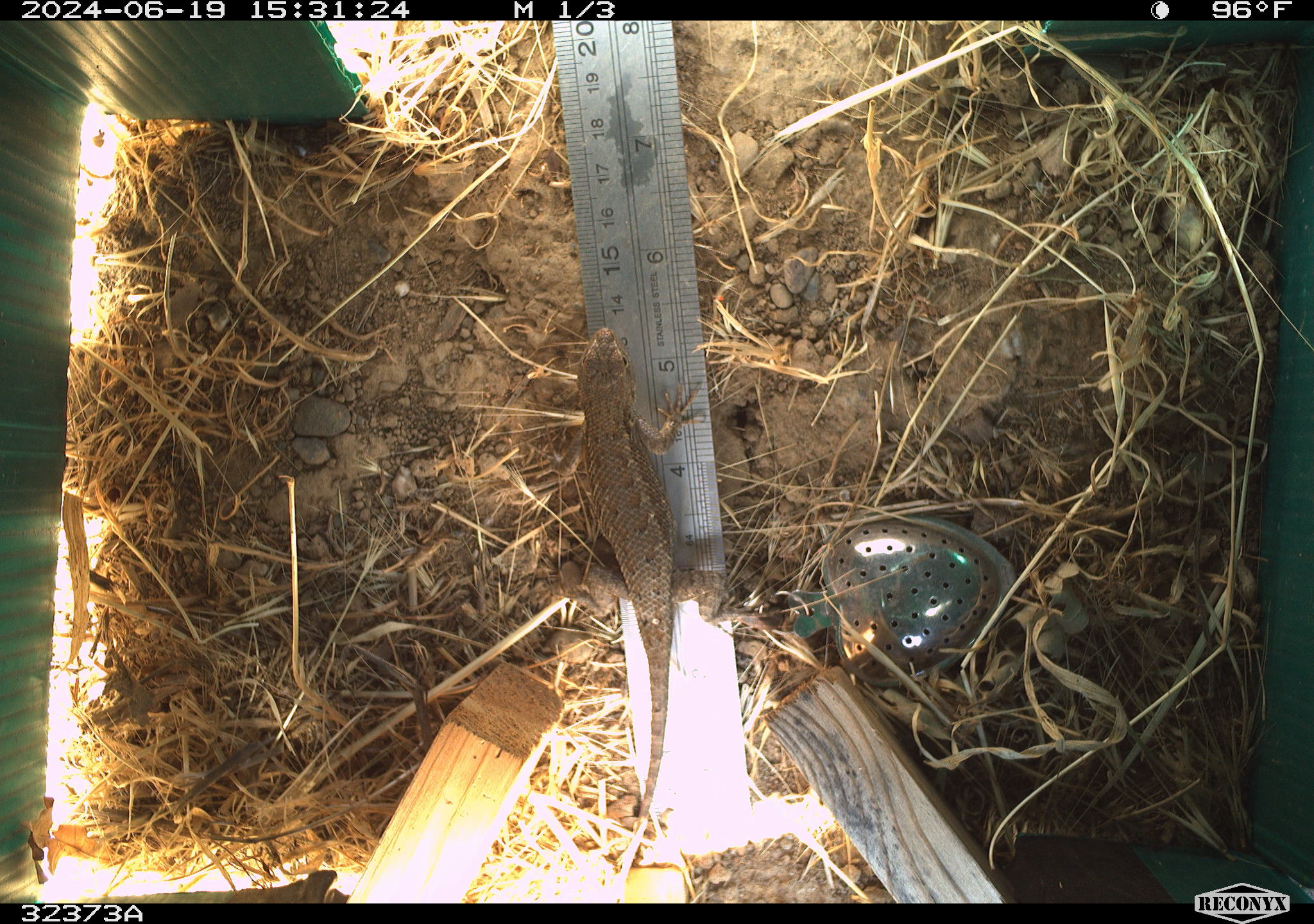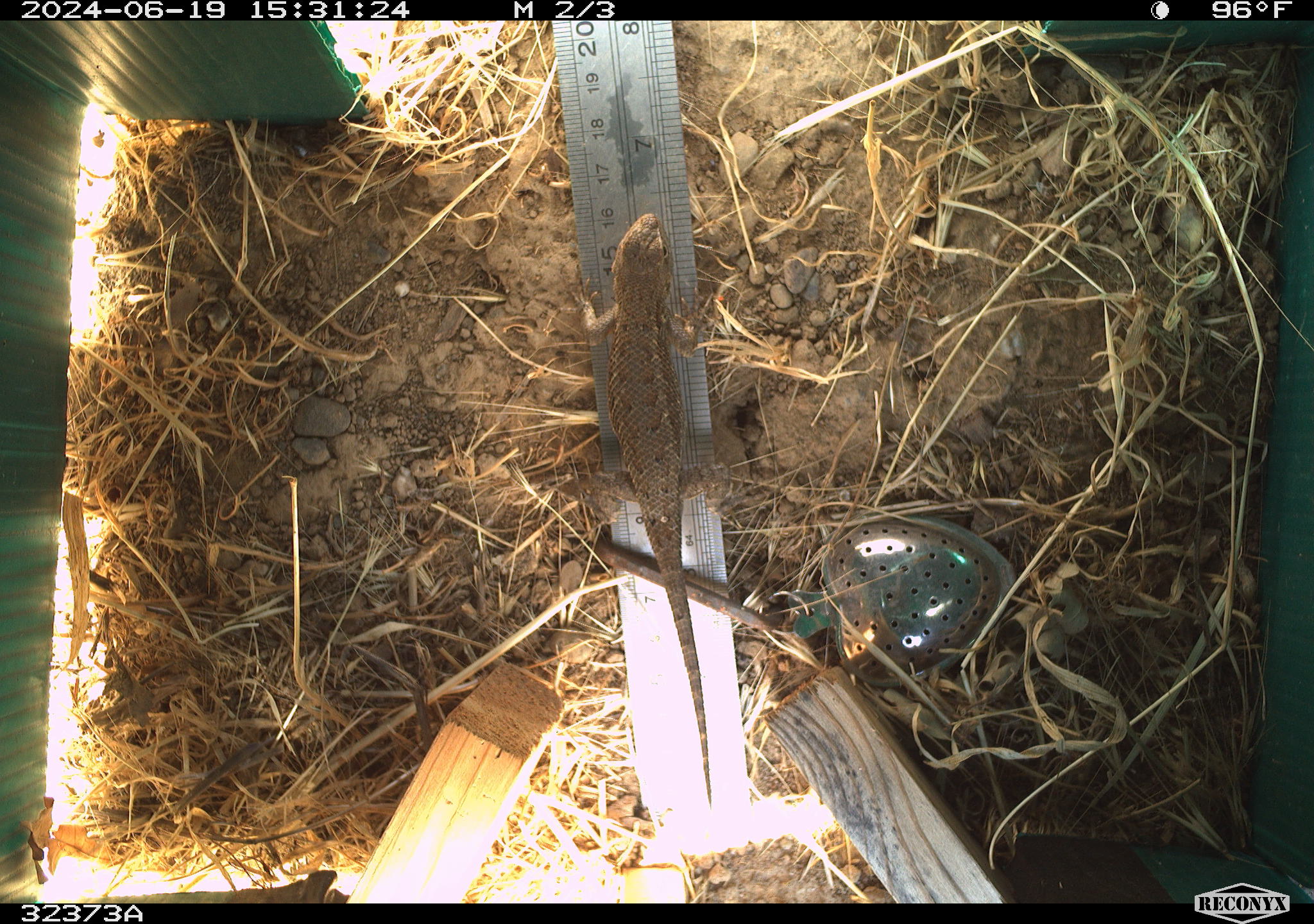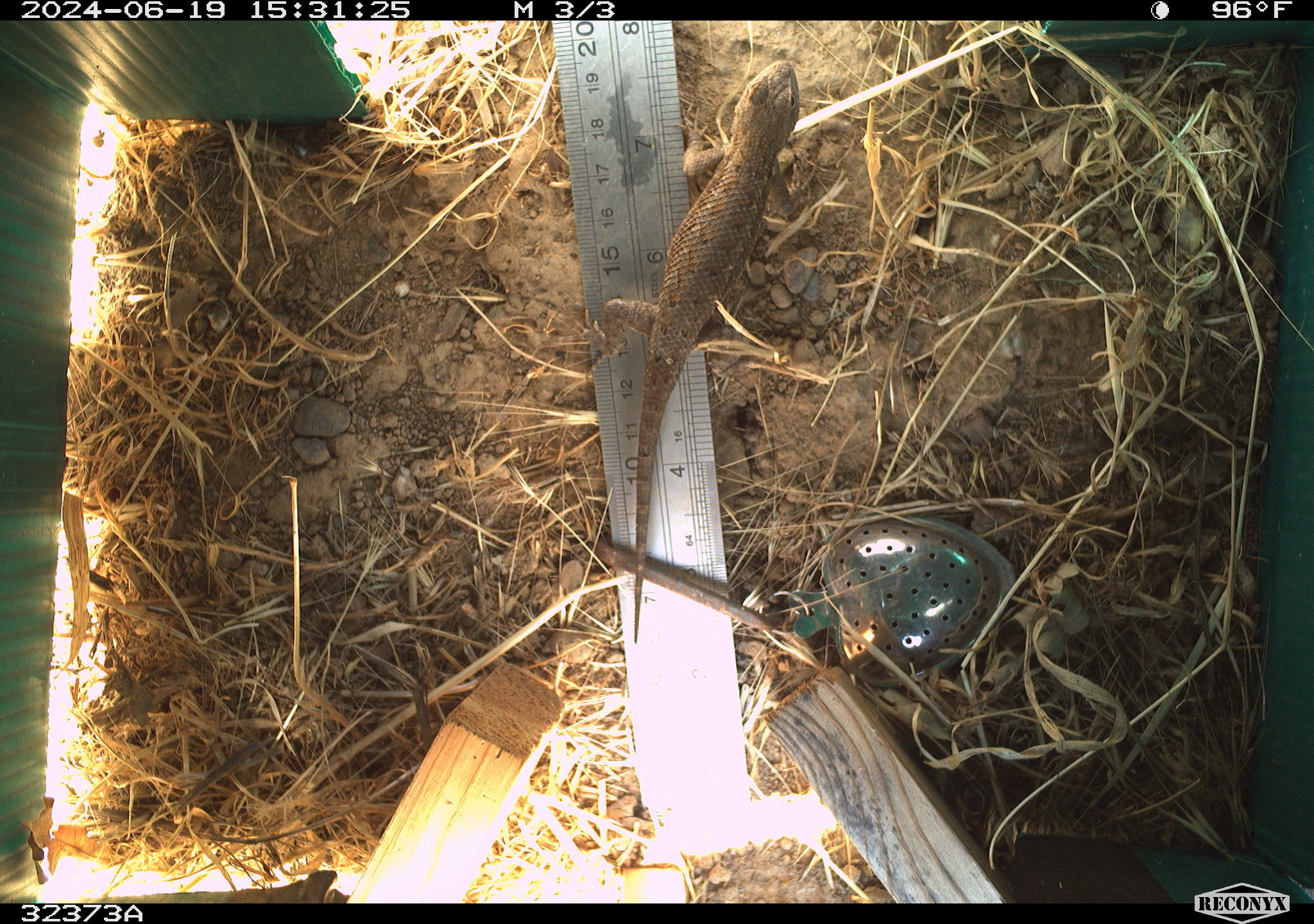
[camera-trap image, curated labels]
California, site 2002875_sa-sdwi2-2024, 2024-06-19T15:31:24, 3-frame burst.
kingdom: Animalia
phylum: Chordata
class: Reptilia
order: Squamata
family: Phrynosomatidae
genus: Sceloporus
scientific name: Sceloporus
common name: spiny lizards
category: sceloporus species